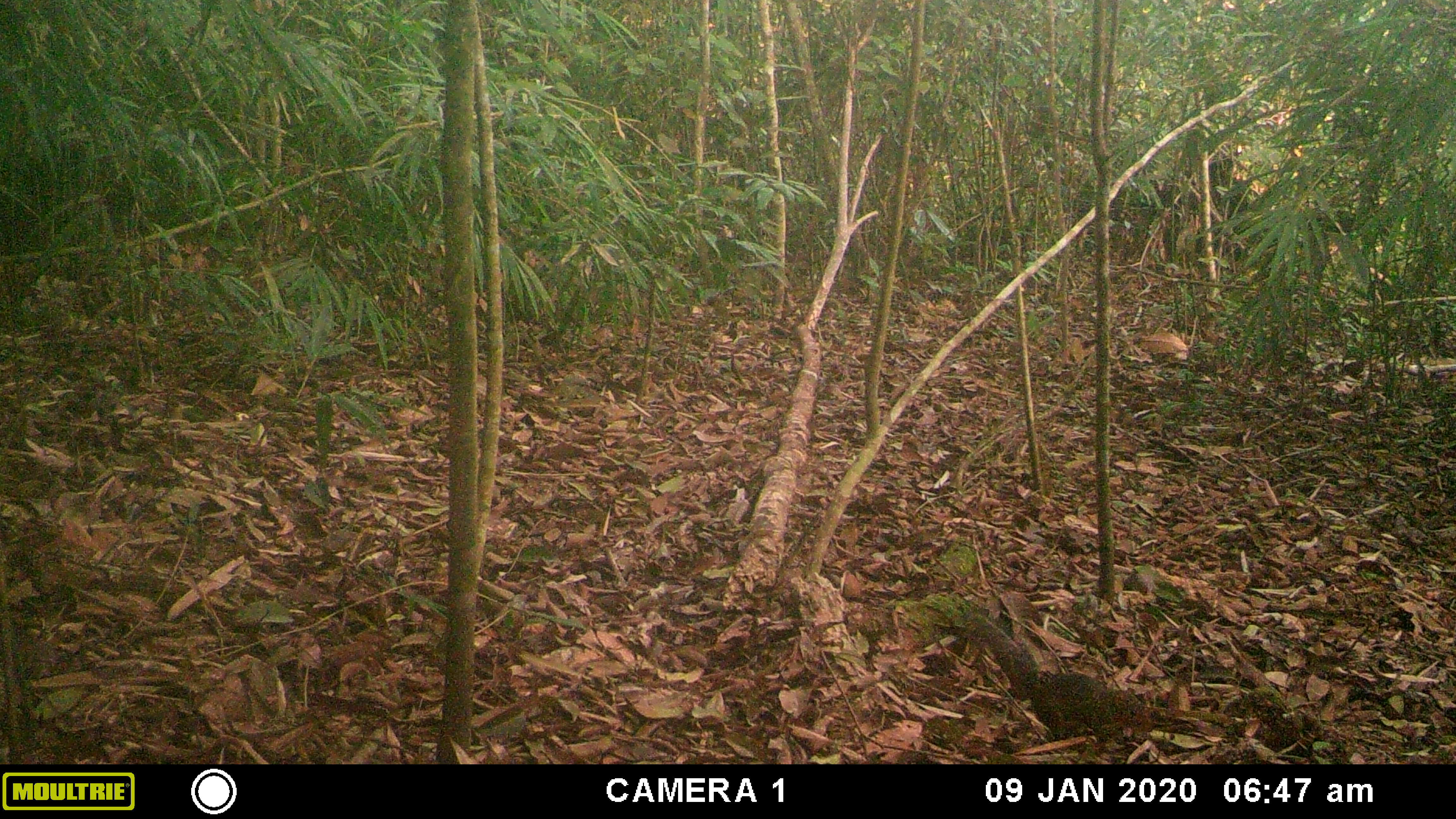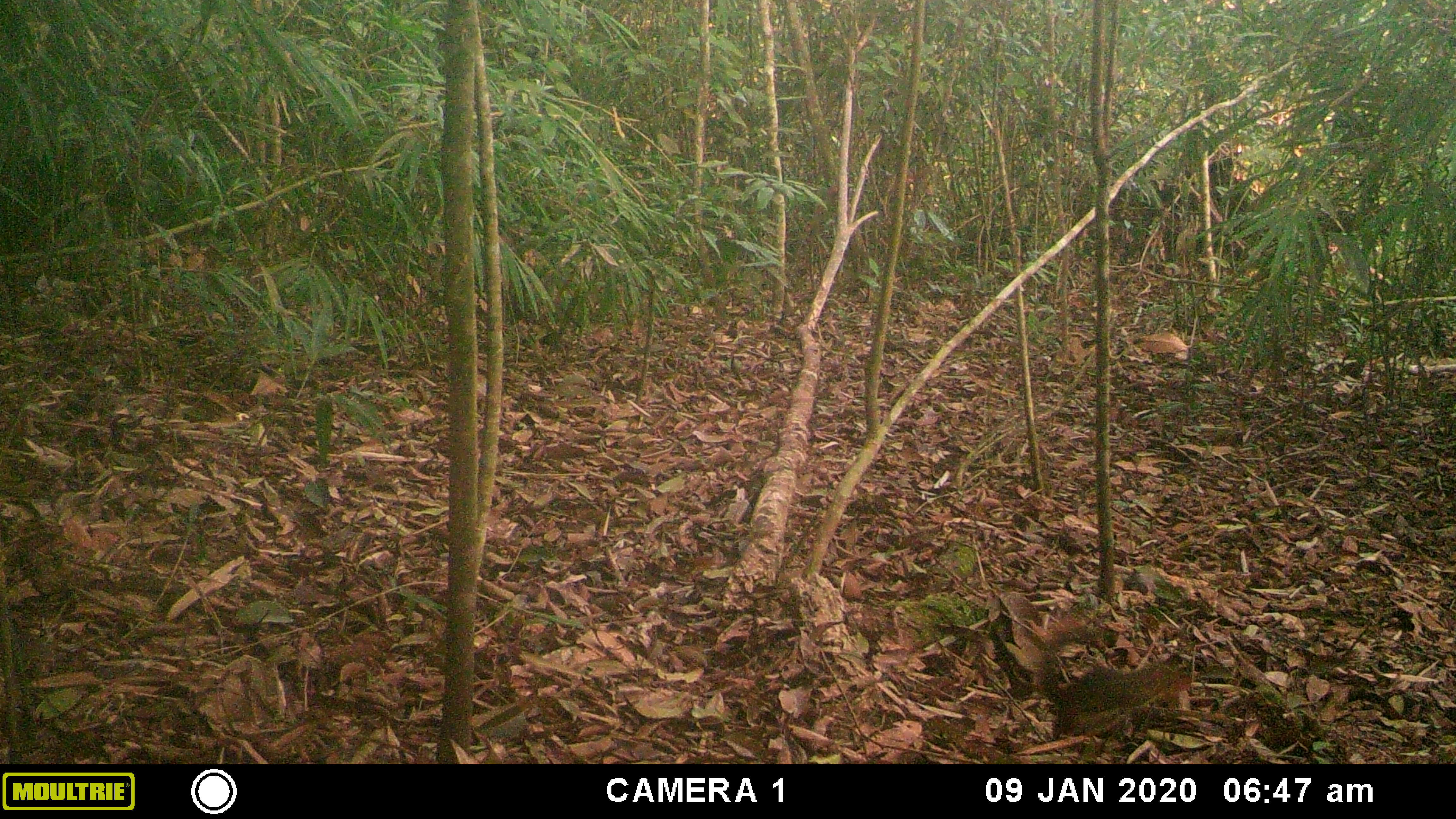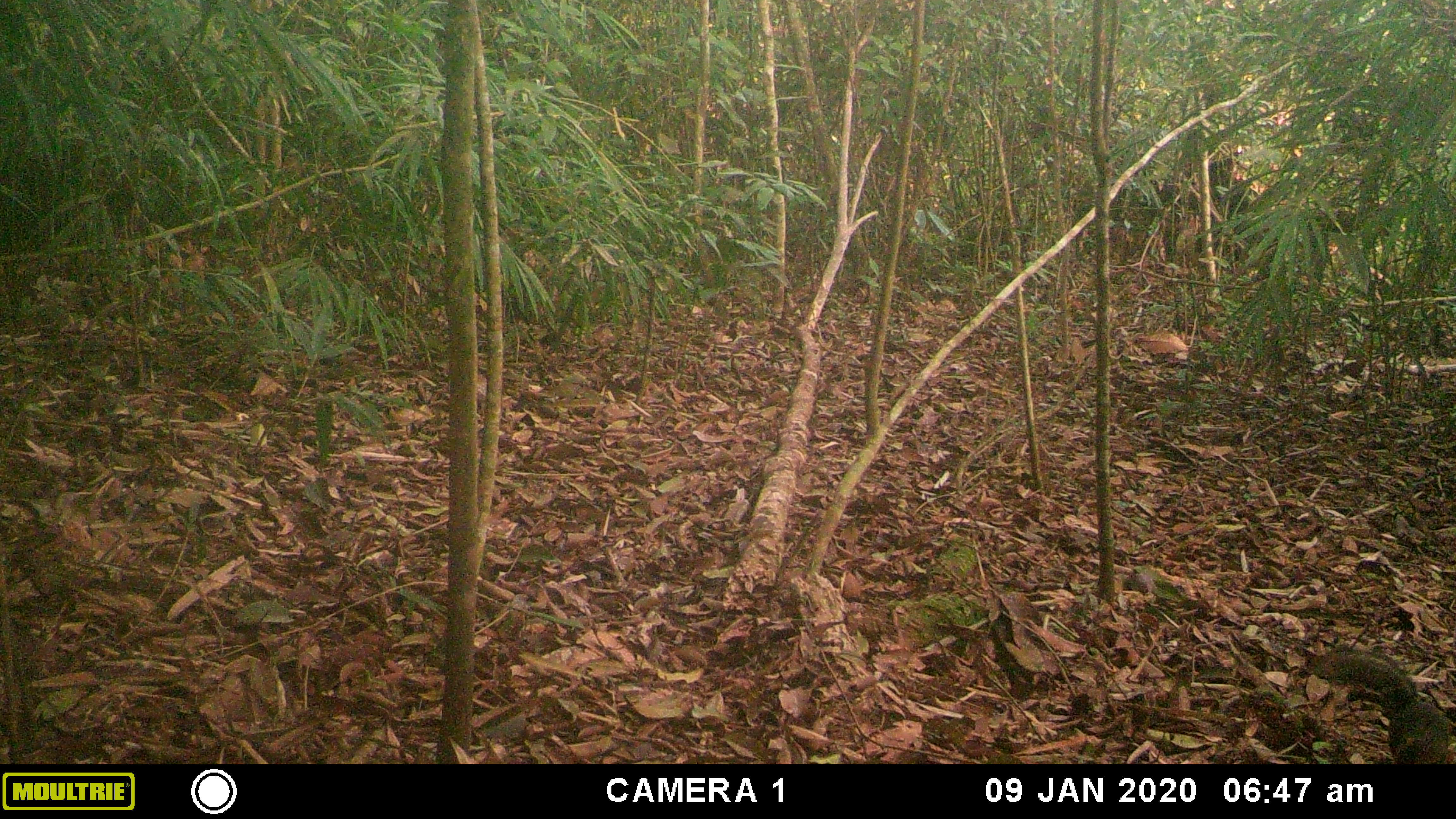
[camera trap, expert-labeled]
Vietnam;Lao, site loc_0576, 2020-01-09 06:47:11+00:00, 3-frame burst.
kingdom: Animalia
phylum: Chordata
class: Mammalia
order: Rodentia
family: Sciuridae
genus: Dremomys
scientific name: Dremomys rufigenis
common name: red-cheeked squirrel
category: red cheeked squirrel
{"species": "red cheeked squirrel (red-cheeked squirrel) (Dremomys rufigenis)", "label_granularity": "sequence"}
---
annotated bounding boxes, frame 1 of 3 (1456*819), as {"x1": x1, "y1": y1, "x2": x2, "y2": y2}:
red cheeked squirrel: {"x1": 951, "y1": 619, "x2": 1226, "y2": 757}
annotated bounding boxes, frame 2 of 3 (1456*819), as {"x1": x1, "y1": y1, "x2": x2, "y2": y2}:
red cheeked squirrel: {"x1": 1037, "y1": 618, "x2": 1191, "y2": 740}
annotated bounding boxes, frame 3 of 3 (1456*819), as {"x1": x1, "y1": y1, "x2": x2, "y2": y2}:
red cheeked squirrel: {"x1": 1315, "y1": 646, "x2": 1450, "y2": 764}